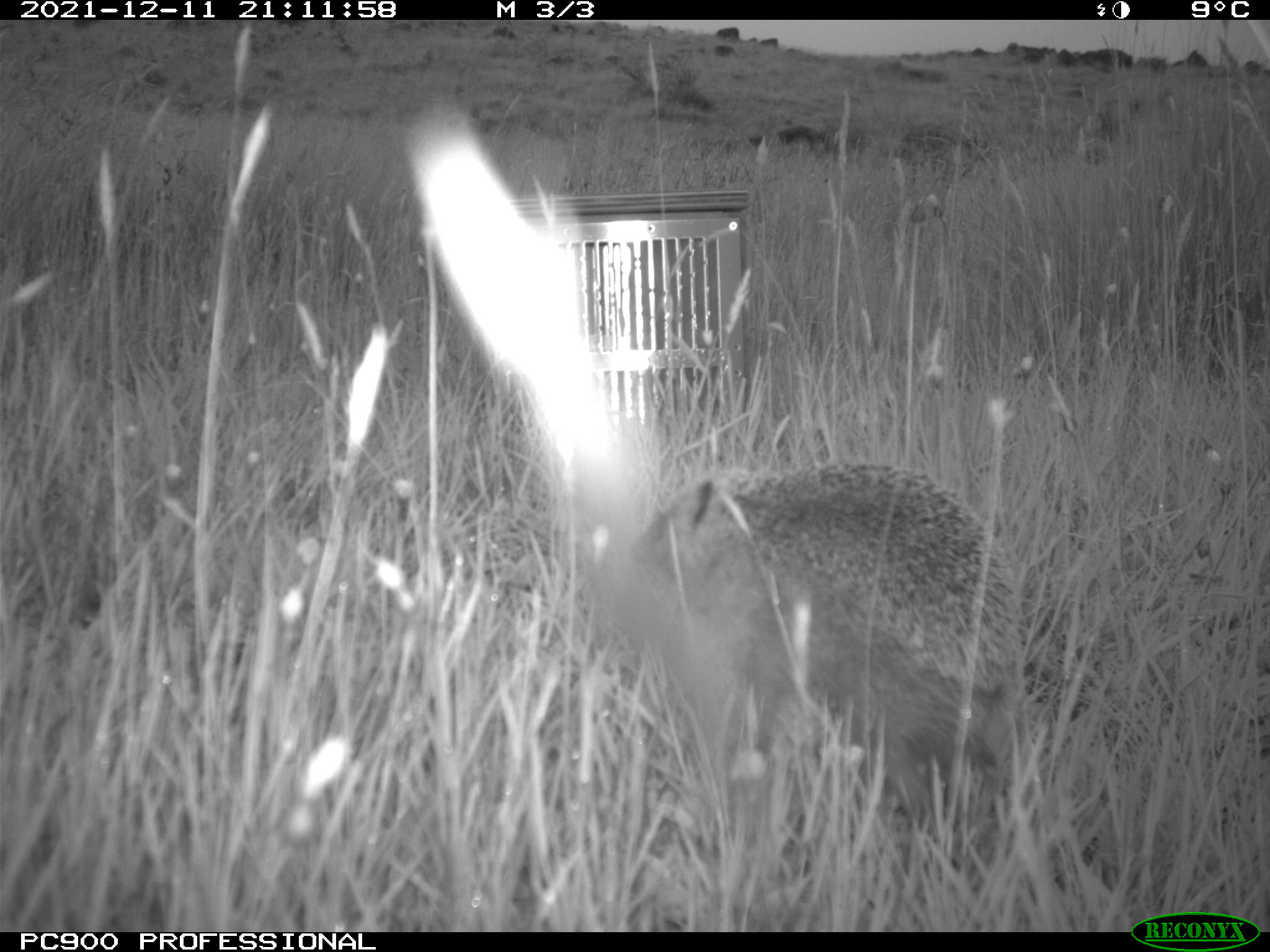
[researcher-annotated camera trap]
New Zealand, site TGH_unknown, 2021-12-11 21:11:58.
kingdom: Animalia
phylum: Chordata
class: Mammalia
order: Eulipotyphla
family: Erinaceidae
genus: Erinaceus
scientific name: Erinaceus europaeus europaeus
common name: european hedgehog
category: hedgehog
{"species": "hedgehog (european hedgehog) (Erinaceus europaeus europaeus)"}